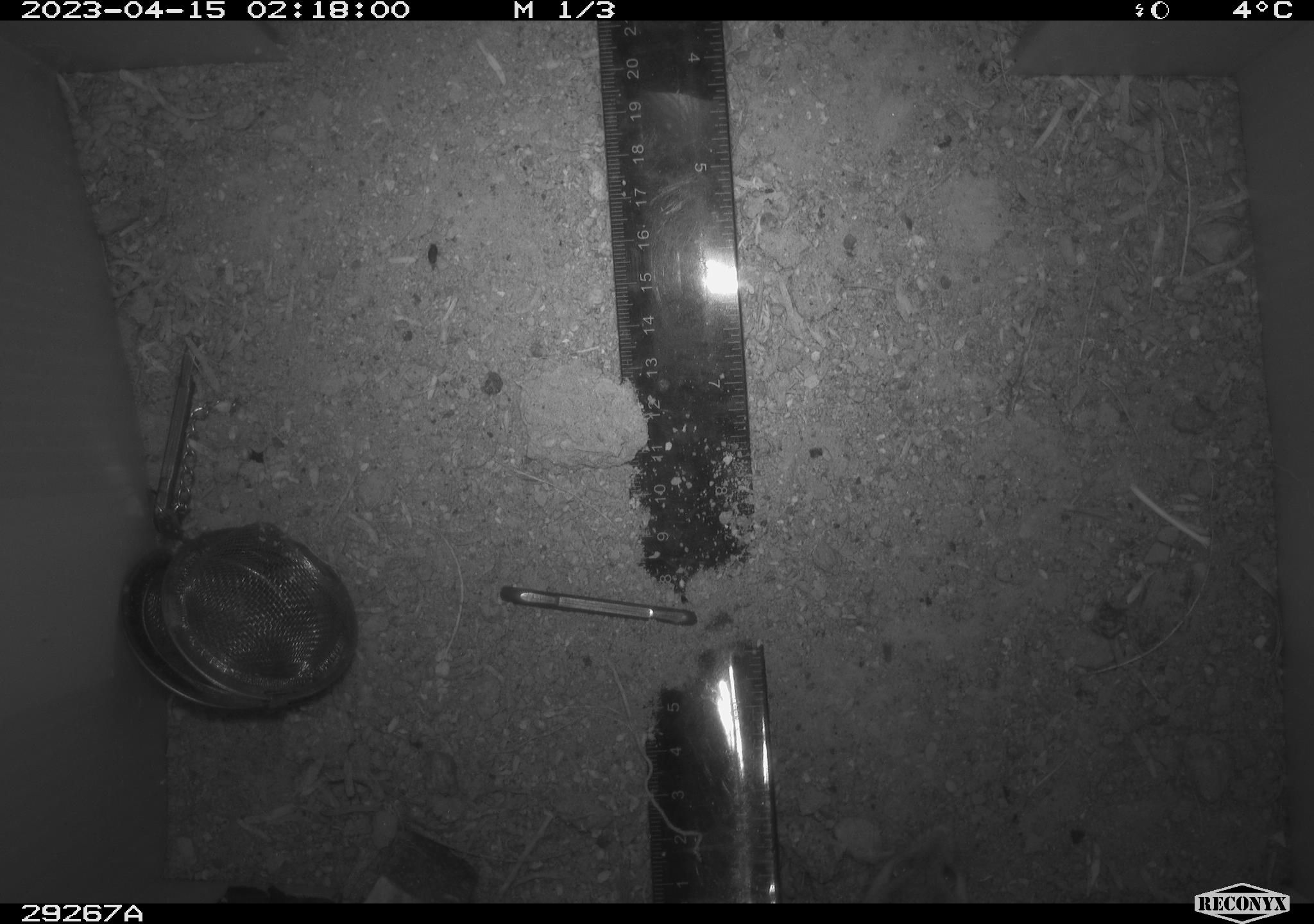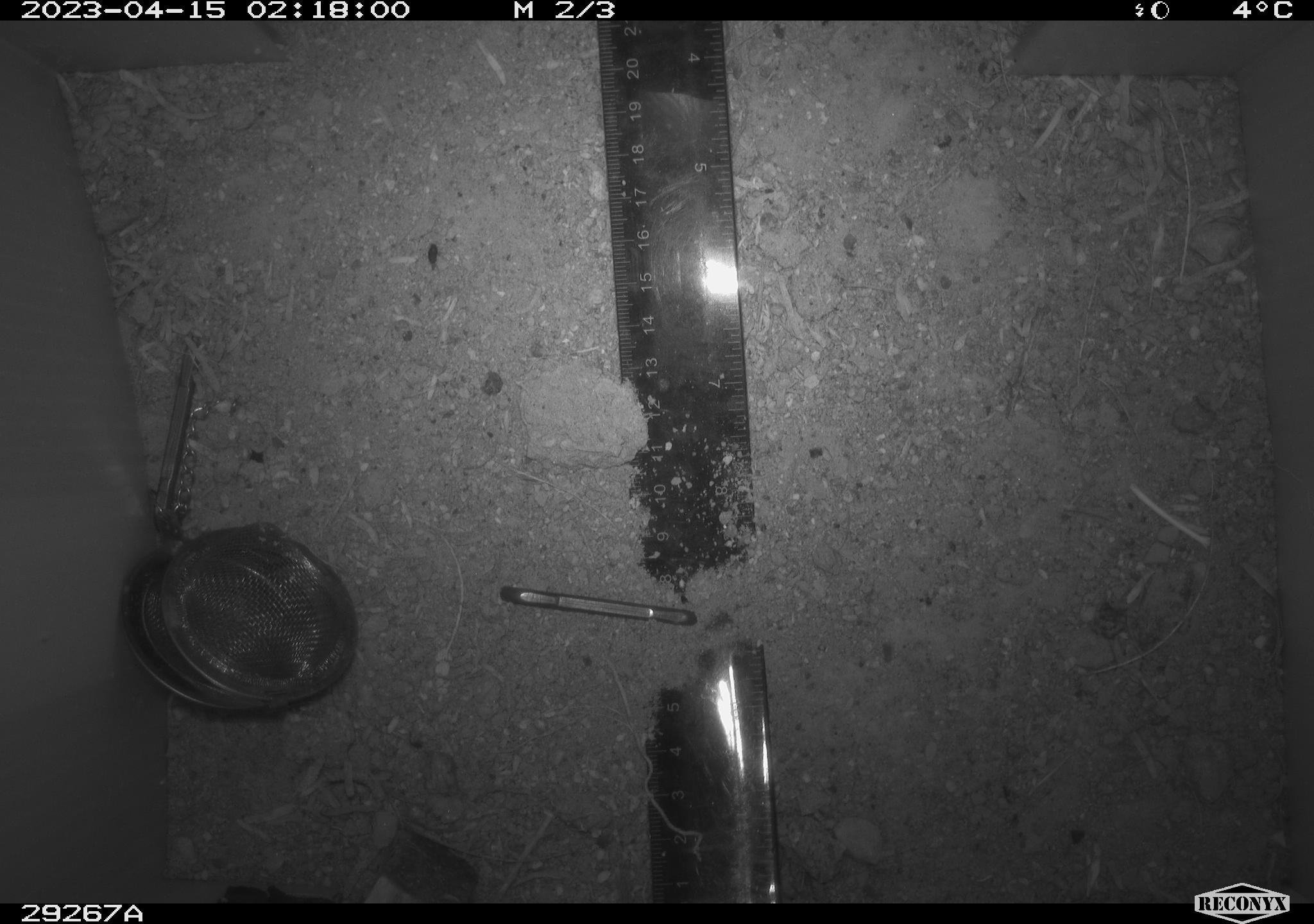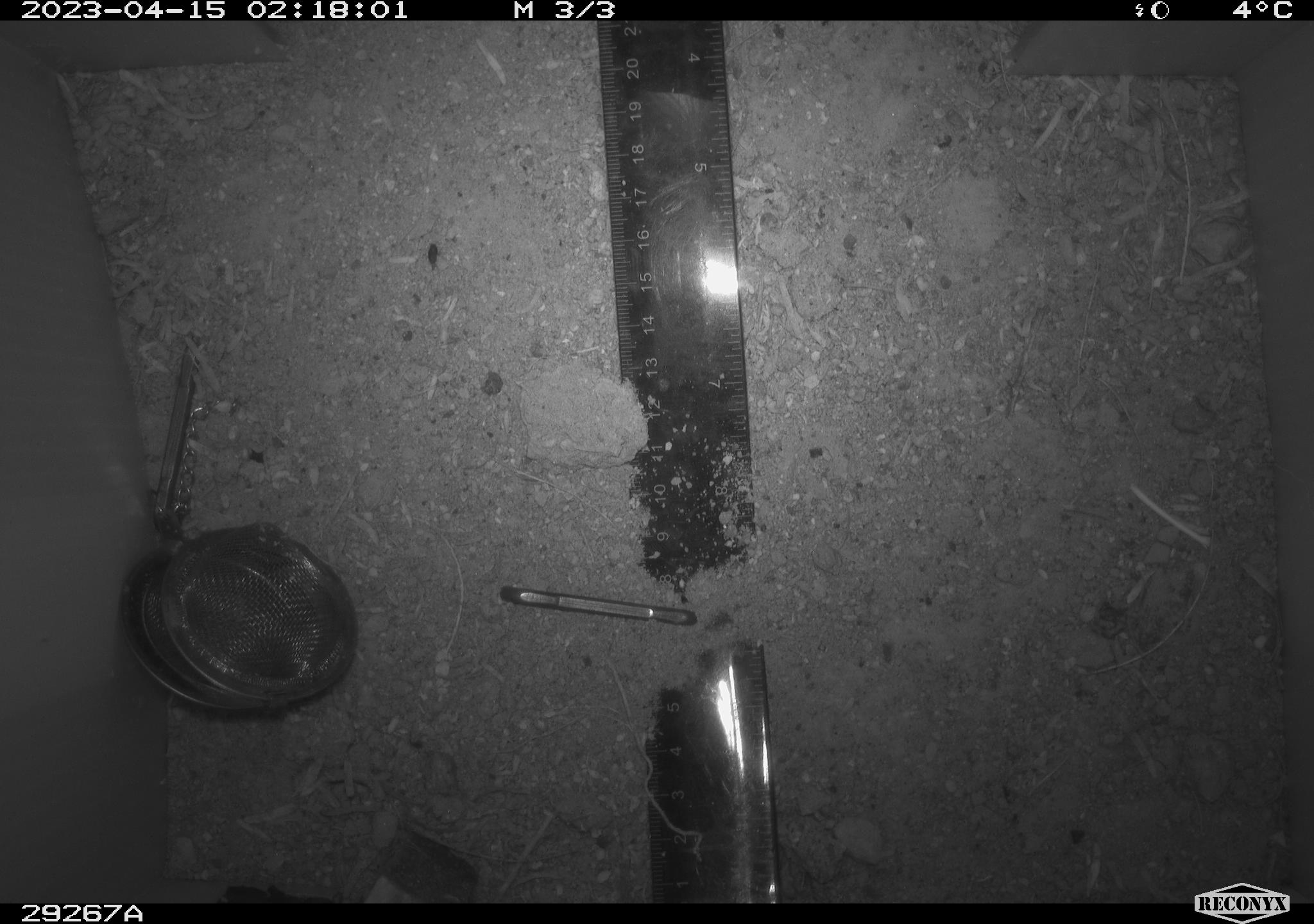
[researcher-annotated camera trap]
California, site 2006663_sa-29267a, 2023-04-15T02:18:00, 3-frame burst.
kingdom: Animalia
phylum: Chordata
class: Mammalia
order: Rodentia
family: Cricetidae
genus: Peromyscus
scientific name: Peromyscus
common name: deer mice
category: peromyscus species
Peromyscus species (deer mice) (Peromyscus).